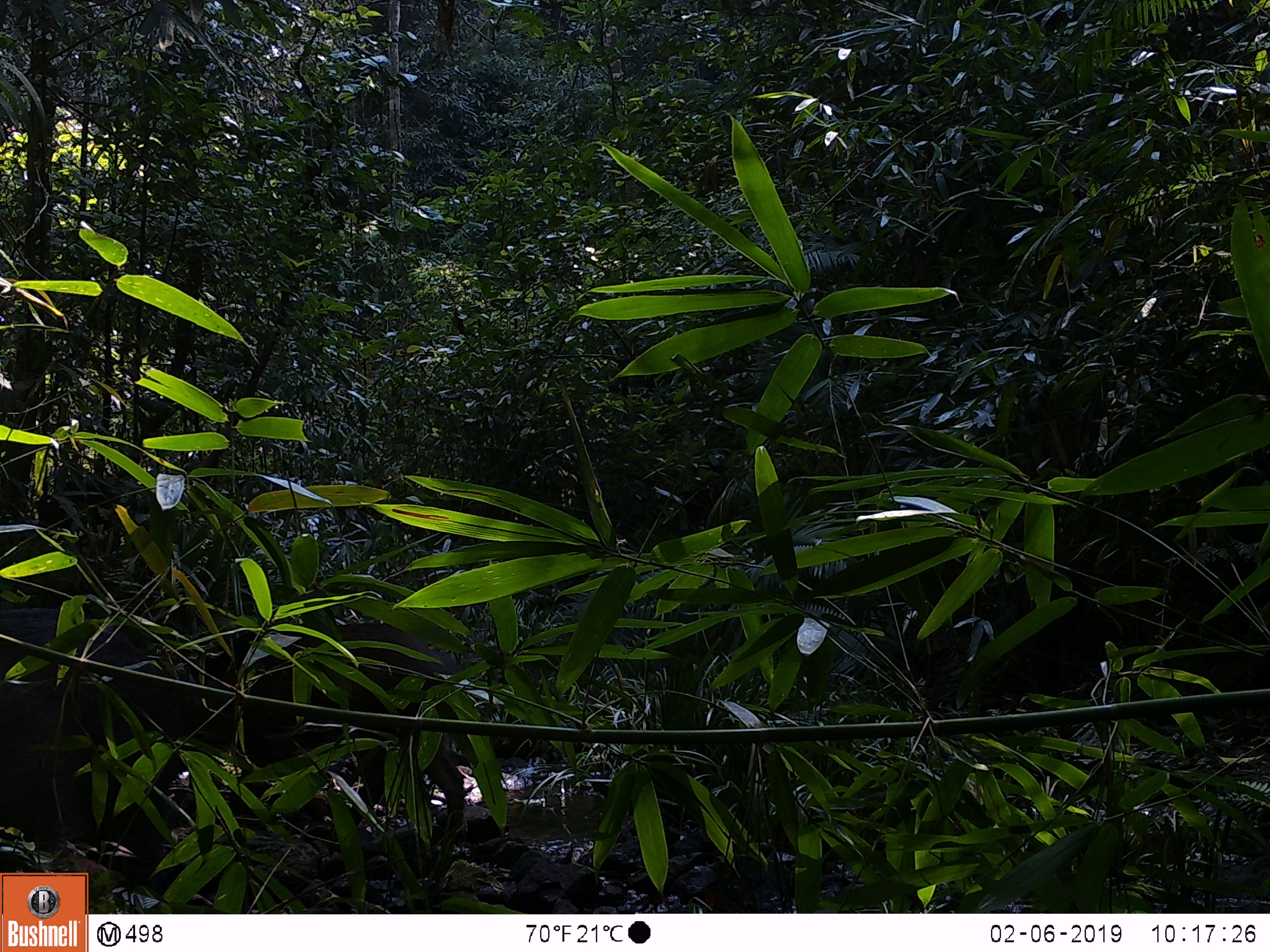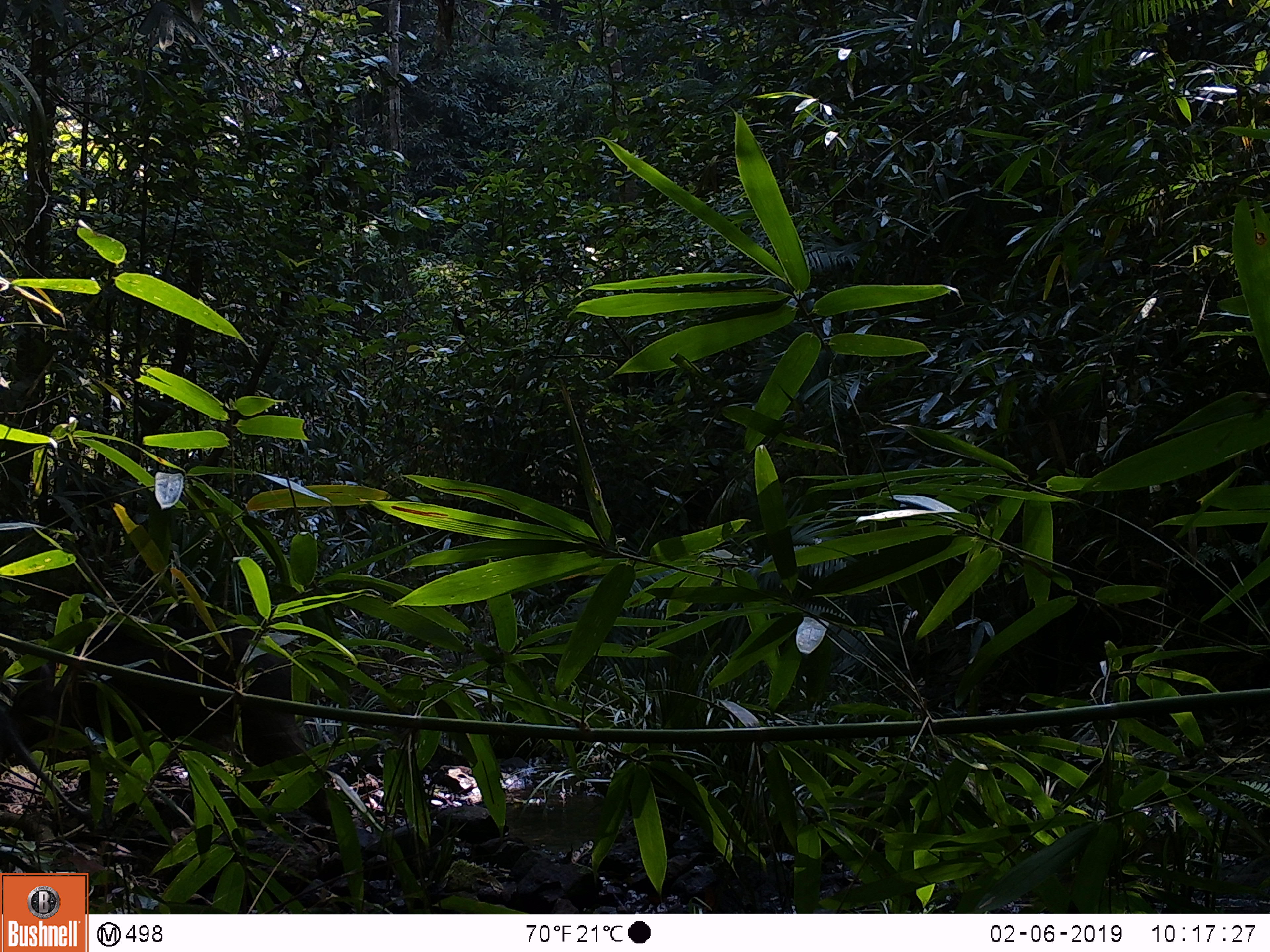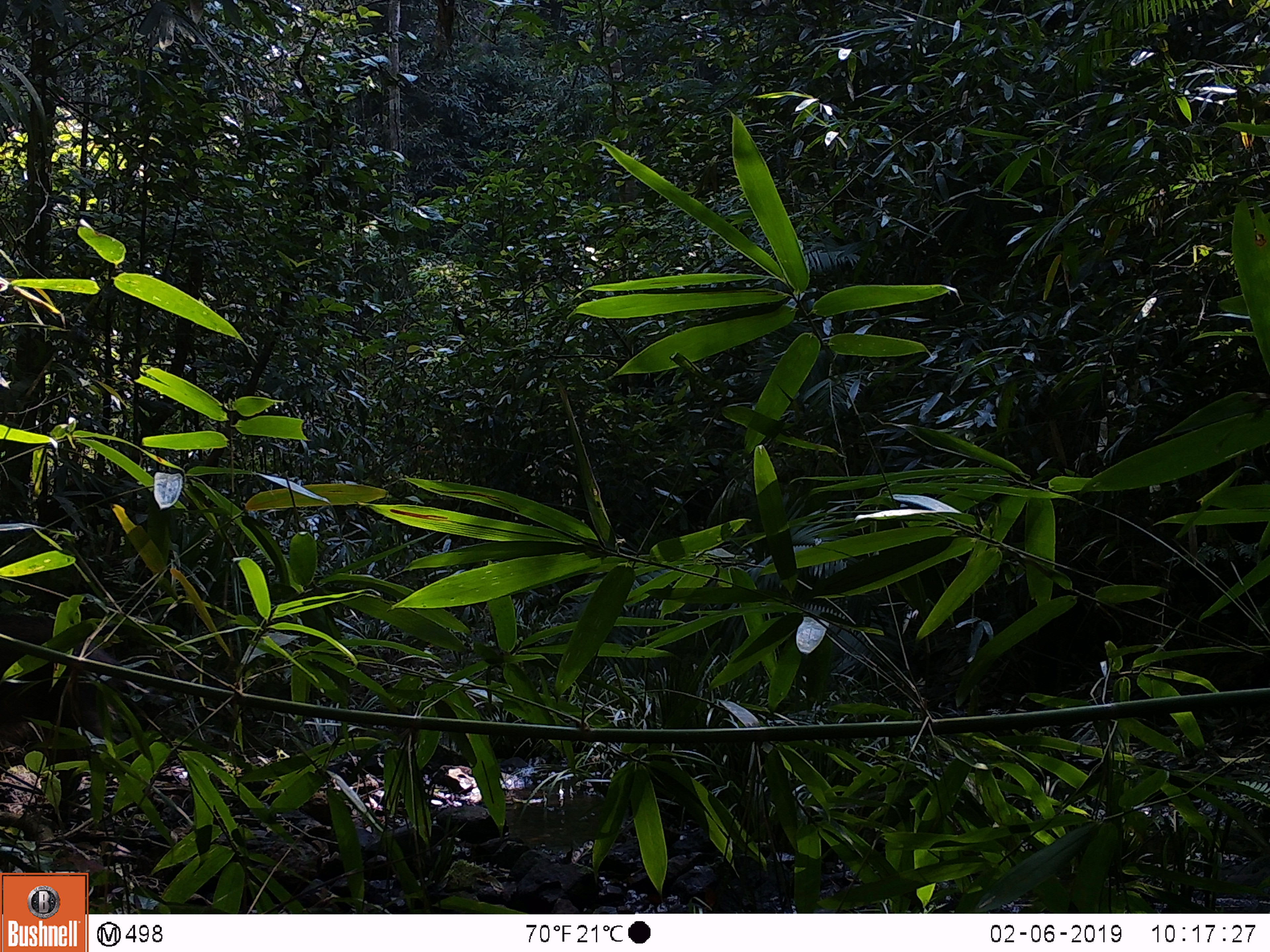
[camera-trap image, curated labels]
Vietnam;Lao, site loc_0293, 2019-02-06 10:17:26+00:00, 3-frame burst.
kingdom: Animalia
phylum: Chordata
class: Mammalia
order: Artiodactyla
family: Suidae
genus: Sus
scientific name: Sus scrofa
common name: eurasian wild pig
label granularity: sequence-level